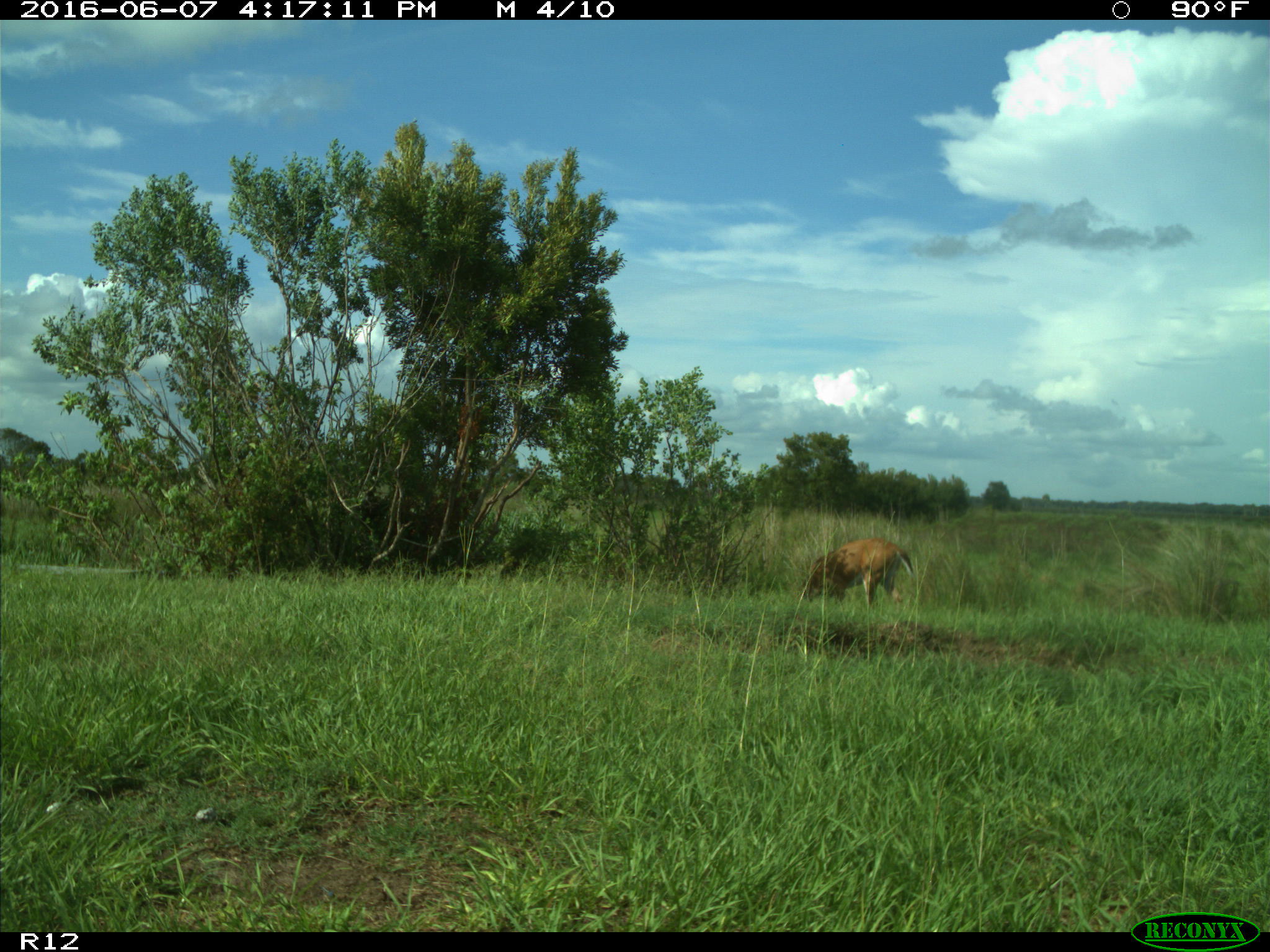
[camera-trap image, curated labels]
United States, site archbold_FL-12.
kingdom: Animalia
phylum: Chordata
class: Mammalia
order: Artiodactyla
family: Cervidae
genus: Odocoileus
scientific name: Odocoileus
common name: deer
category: unidentified deer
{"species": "unidentified deer (deer) (Odocoileus)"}